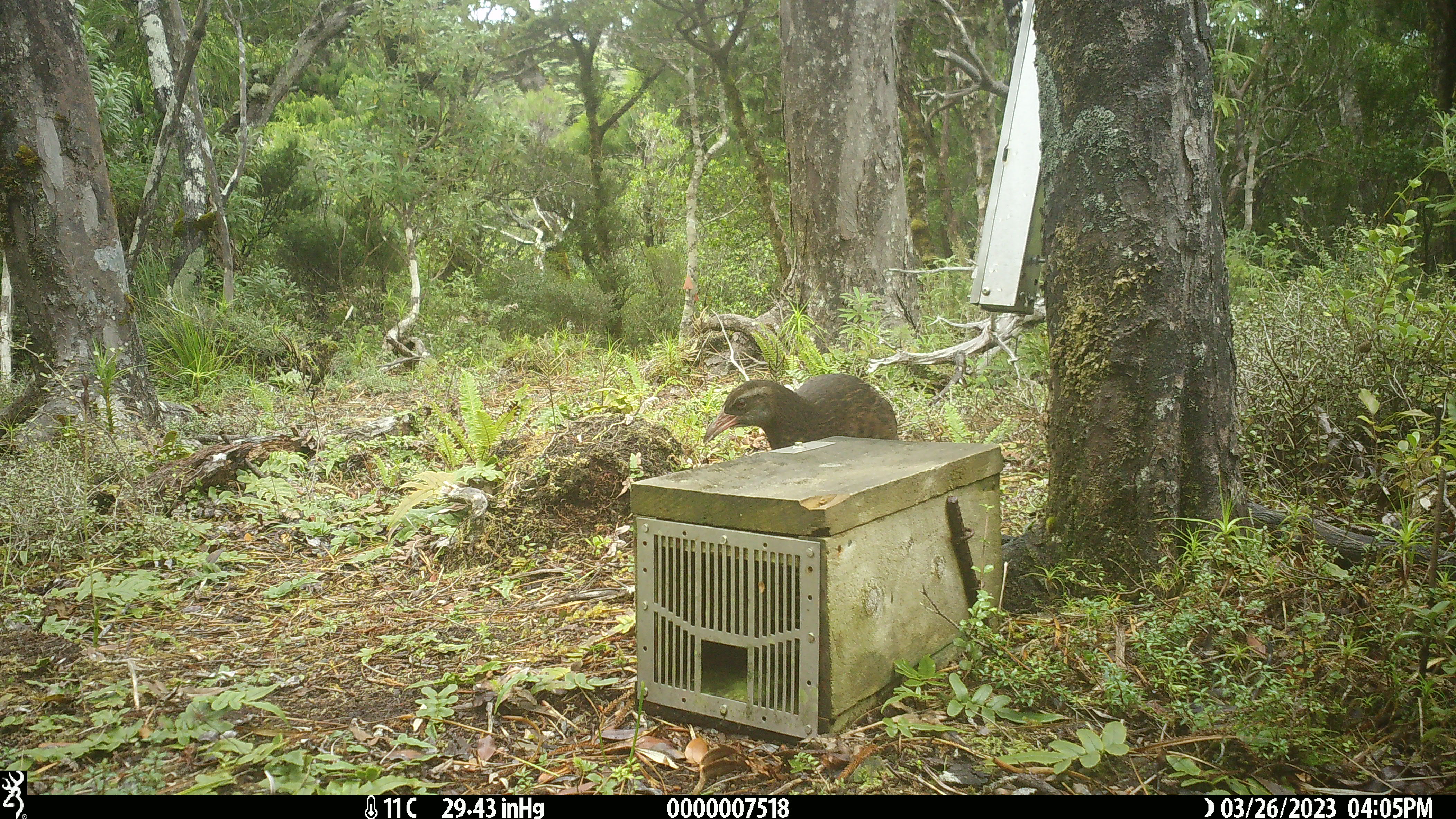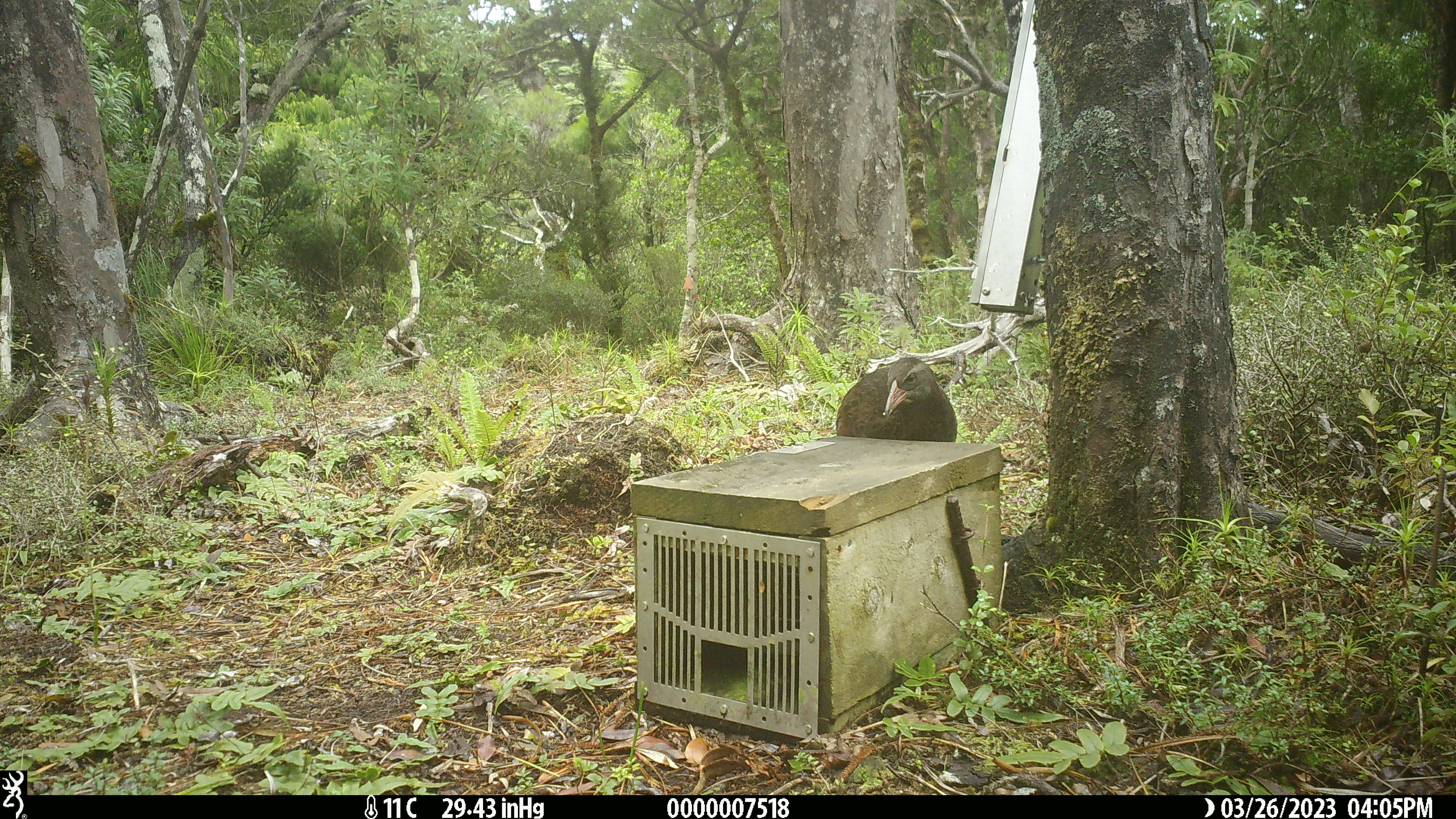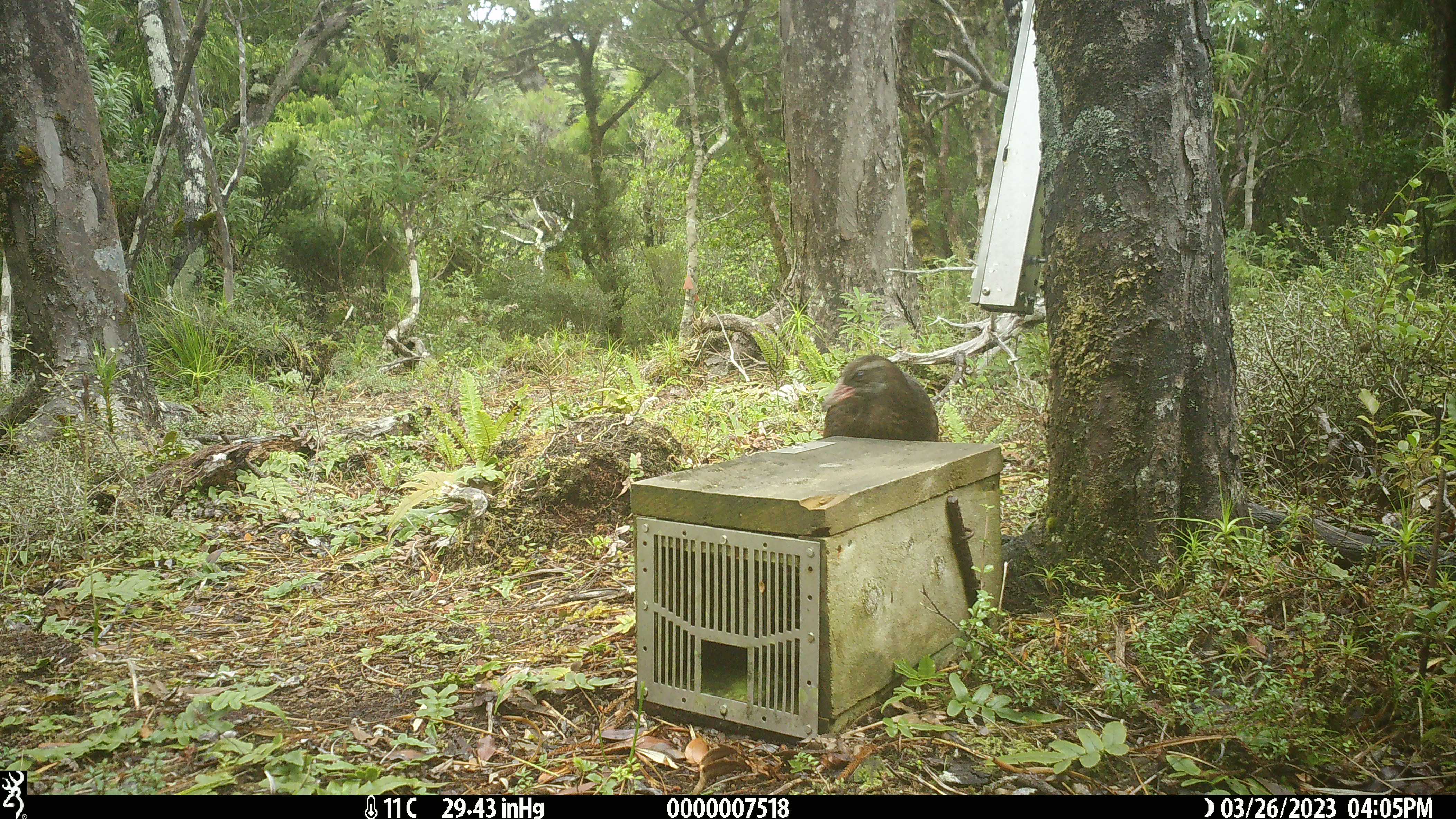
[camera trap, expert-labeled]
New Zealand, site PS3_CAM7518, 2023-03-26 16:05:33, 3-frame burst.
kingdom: Animalia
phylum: Chordata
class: Aves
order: Gruiformes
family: Rallidae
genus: Gallirallus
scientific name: Gallirallus australis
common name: weka